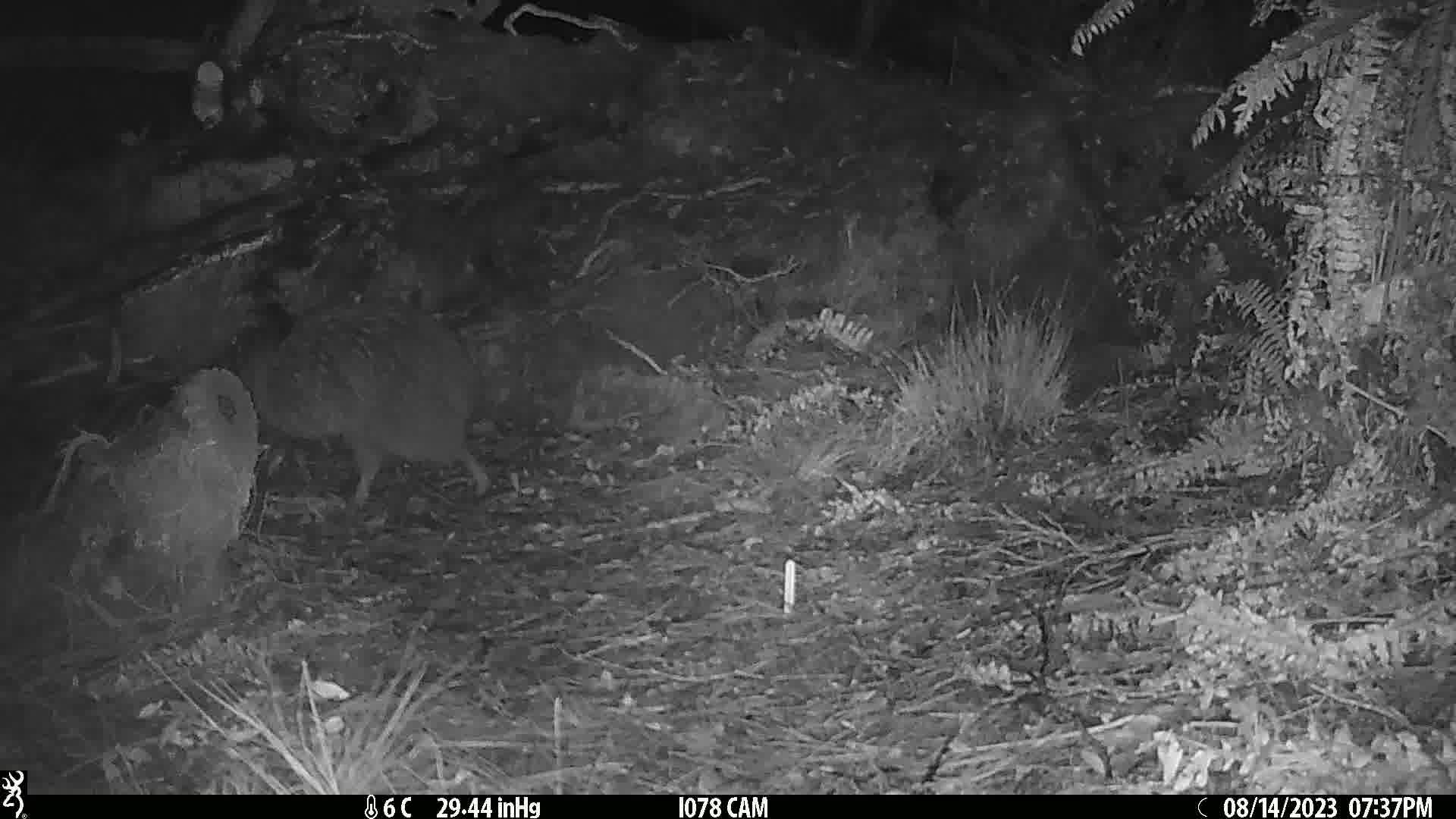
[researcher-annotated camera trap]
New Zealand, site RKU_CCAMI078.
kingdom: Animalia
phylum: Chordata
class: Aves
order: Apterygiformes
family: Apterygidae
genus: Apteryx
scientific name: Apteryx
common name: kiwi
Kiwi (Apteryx).